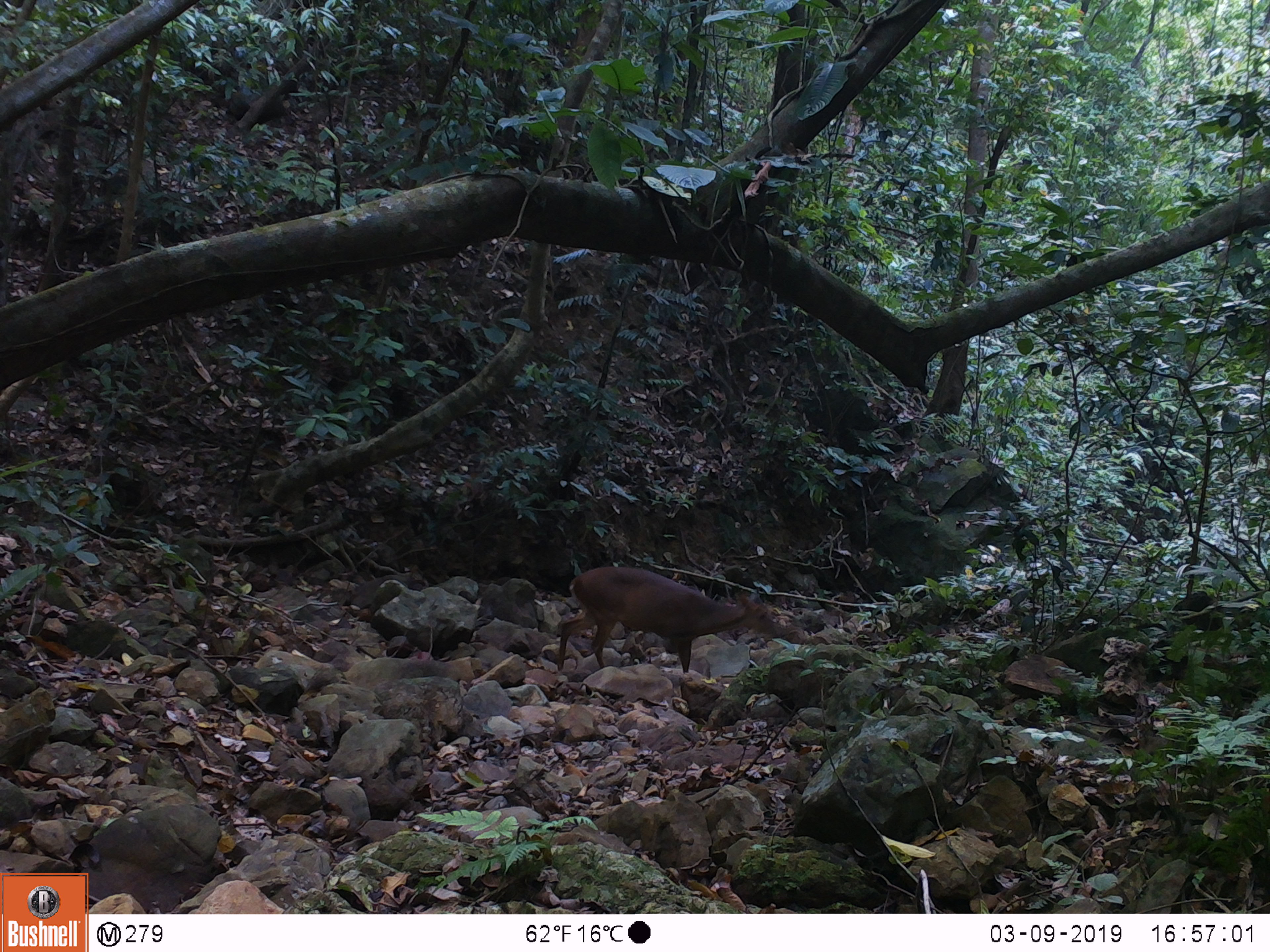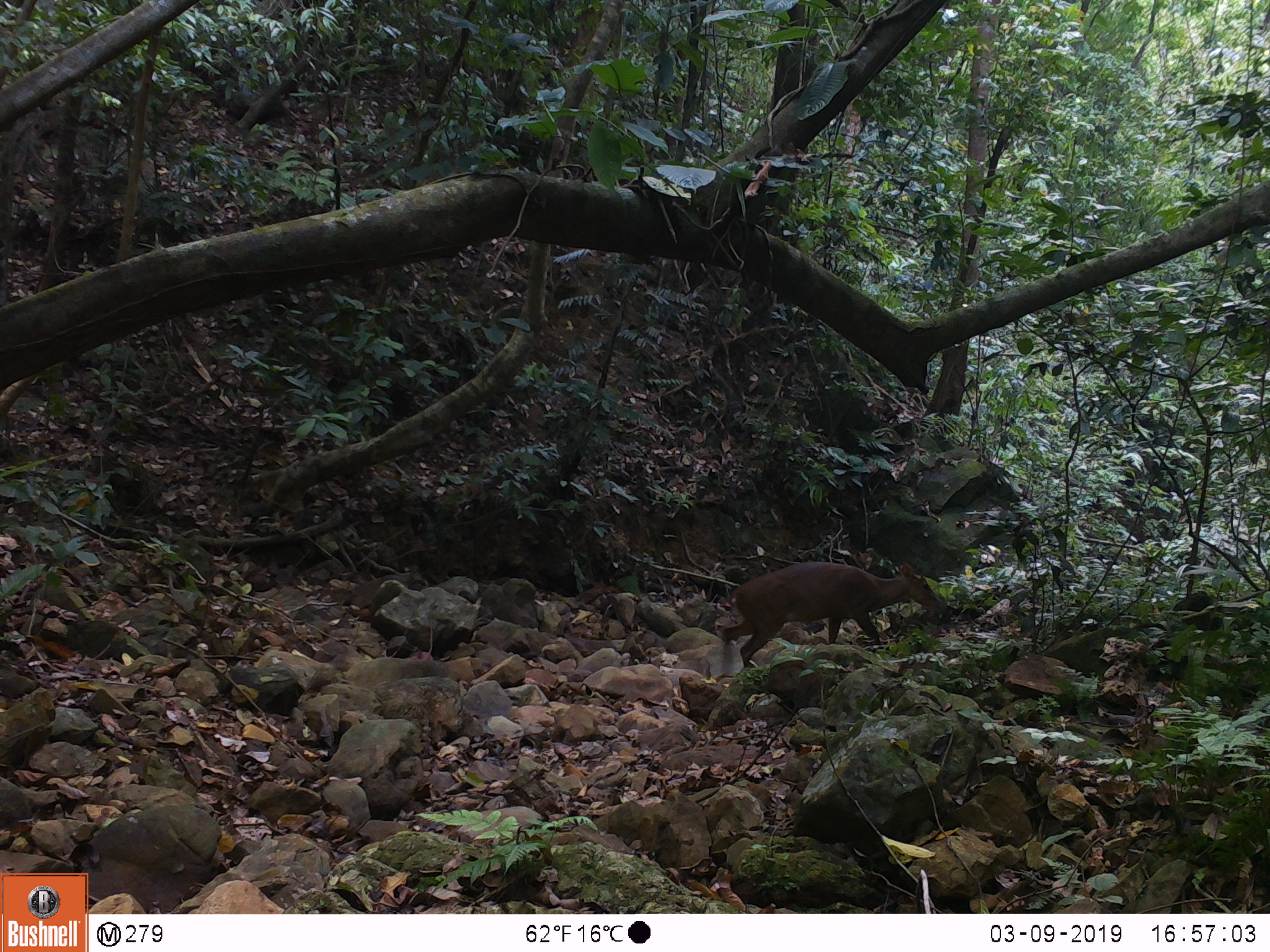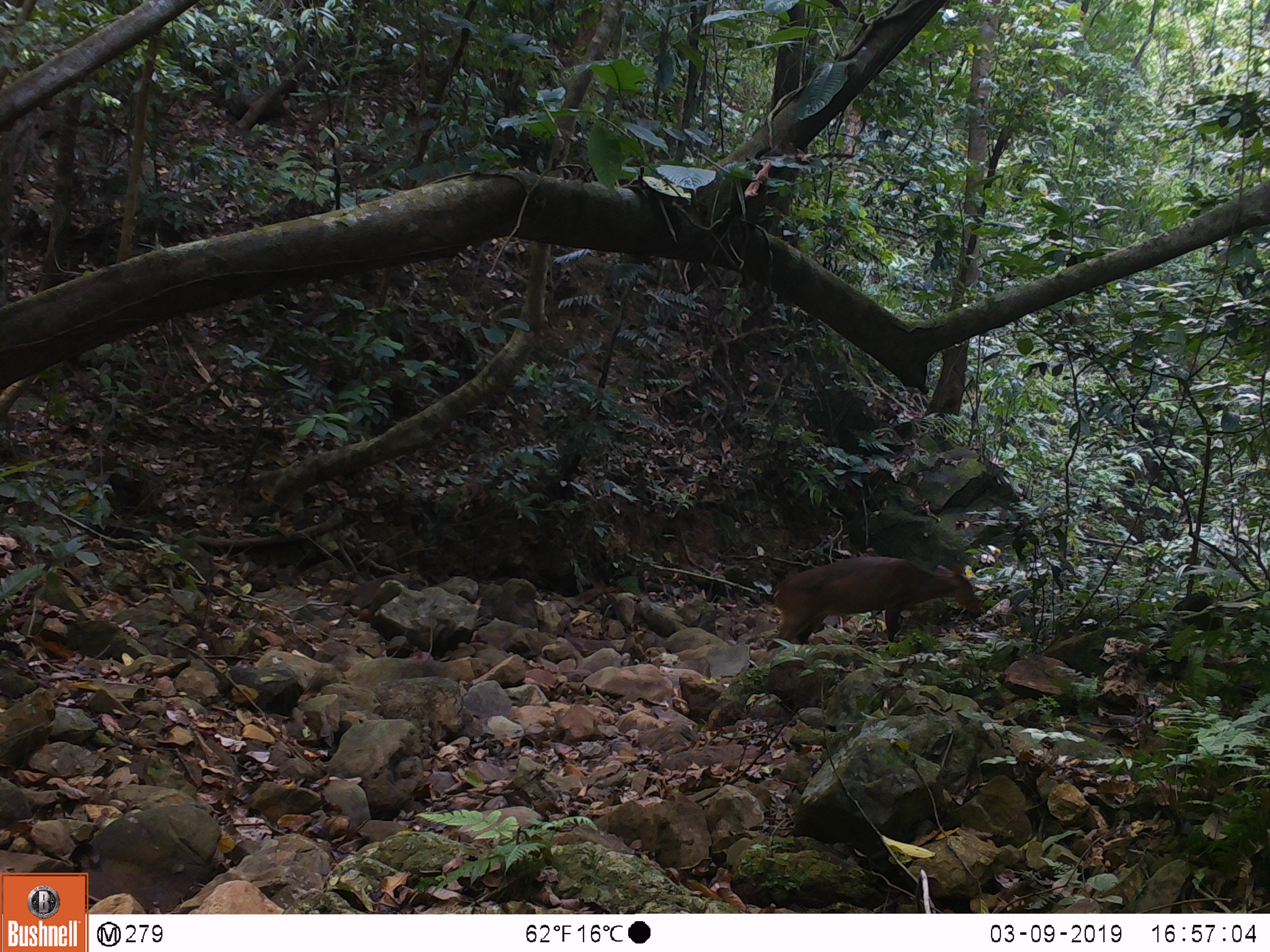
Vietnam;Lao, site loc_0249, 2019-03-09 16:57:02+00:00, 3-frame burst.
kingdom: Animalia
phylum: Chordata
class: Mammalia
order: Artiodactyla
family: Cervidae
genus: Muntiacus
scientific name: Muntiacus vuquangensis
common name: large-antlered muntjac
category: large antlered muntjac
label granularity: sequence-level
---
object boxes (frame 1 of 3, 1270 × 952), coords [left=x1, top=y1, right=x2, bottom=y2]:
large antlered muntjac: [left=557, top=565, right=781, bottom=672]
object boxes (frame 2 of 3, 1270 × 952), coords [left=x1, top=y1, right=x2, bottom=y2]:
large antlered muntjac: [left=721, top=561, right=943, bottom=668]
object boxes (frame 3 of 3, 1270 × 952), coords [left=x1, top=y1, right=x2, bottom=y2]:
large antlered muntjac: [left=765, top=555, right=981, bottom=650]